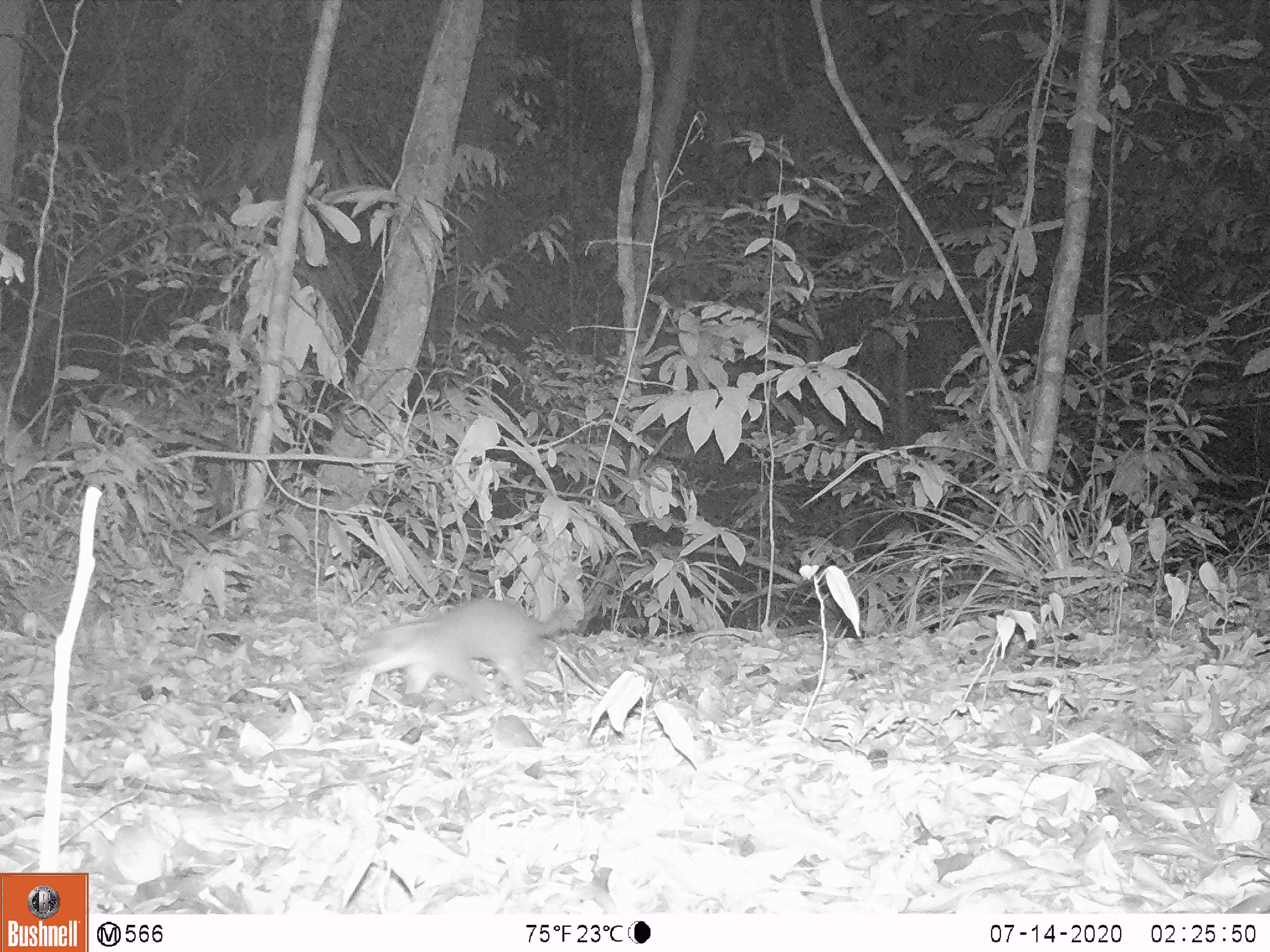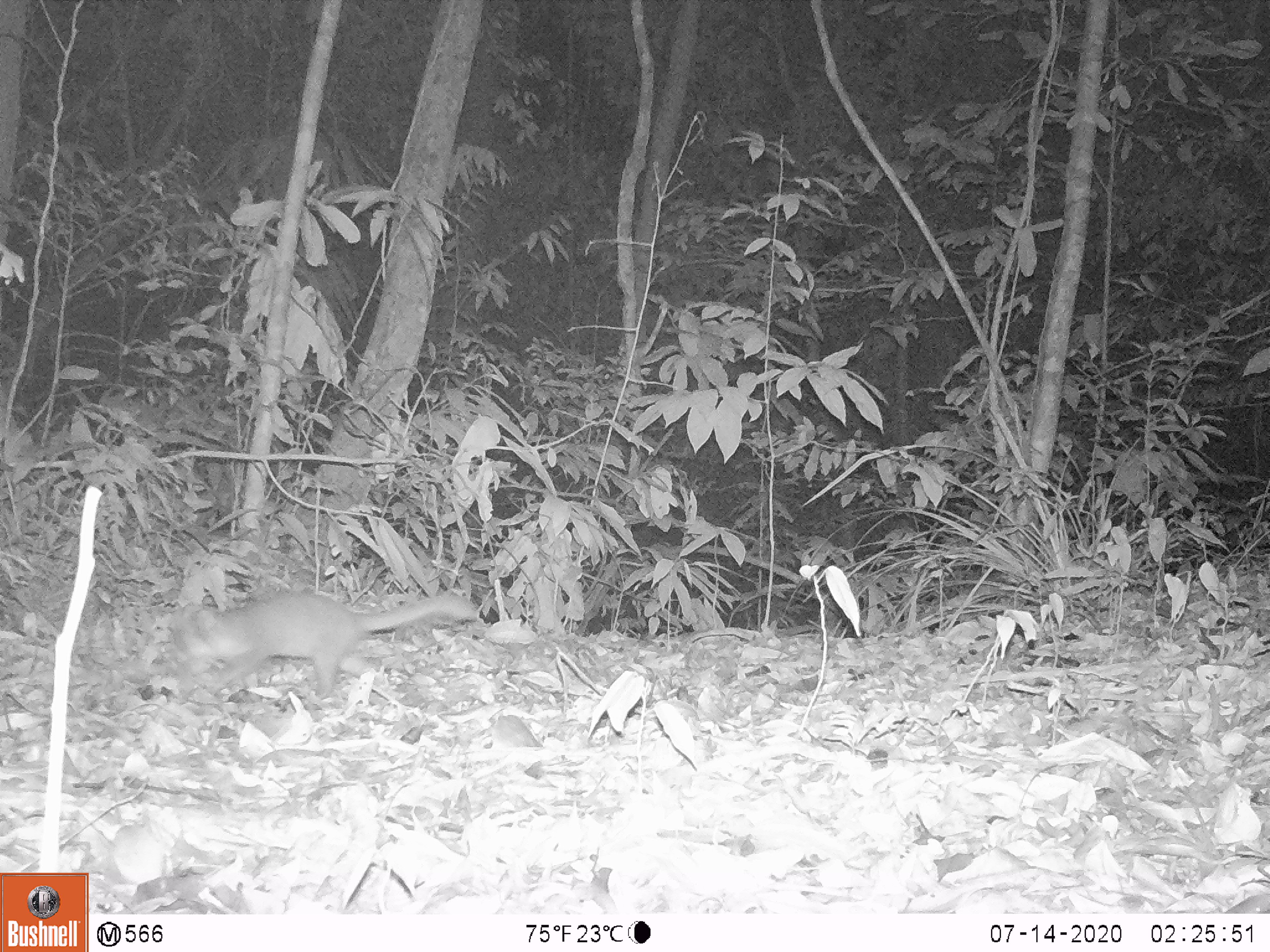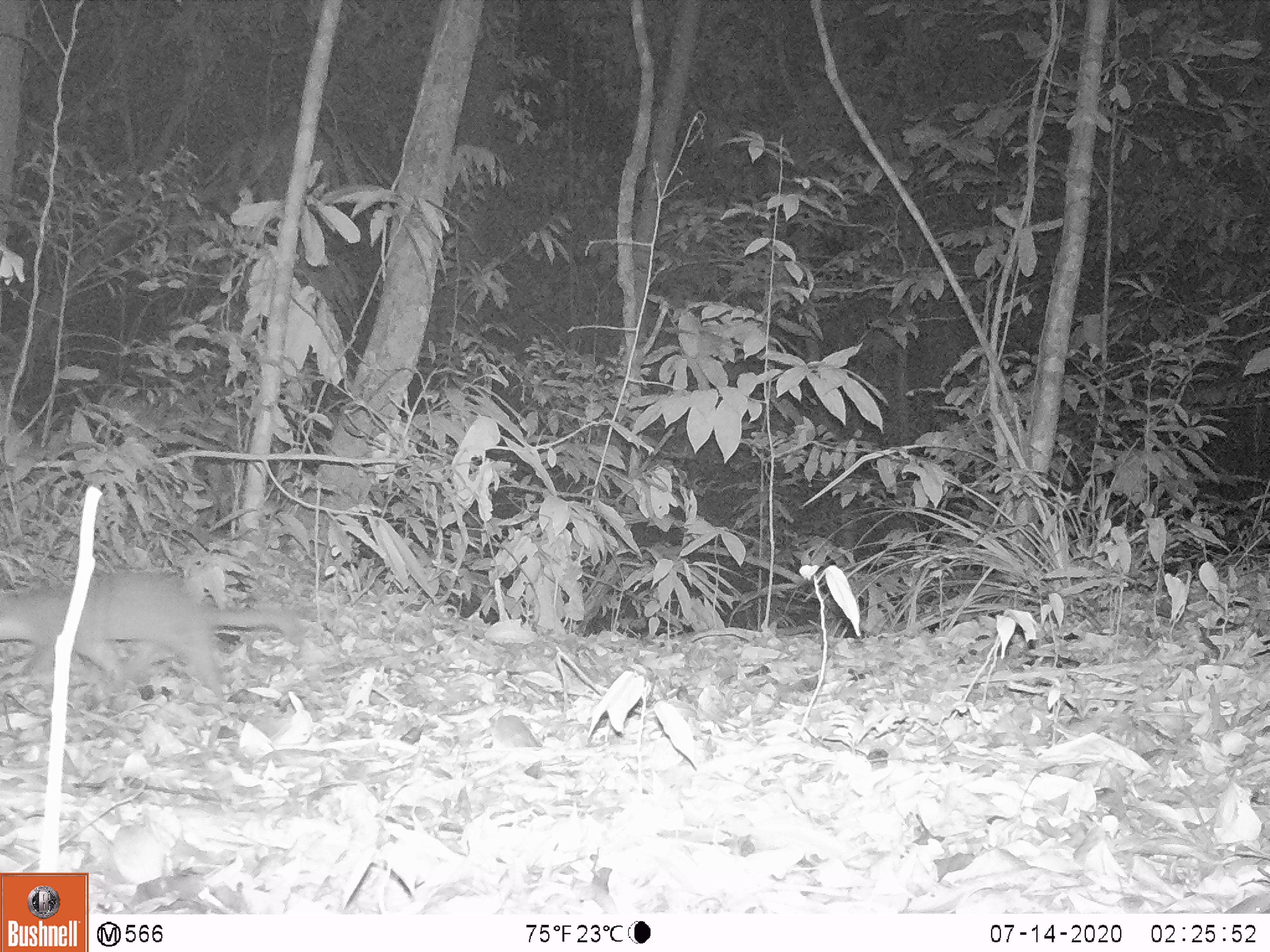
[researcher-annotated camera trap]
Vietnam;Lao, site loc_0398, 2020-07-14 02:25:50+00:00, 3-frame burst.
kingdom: Animalia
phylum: Chordata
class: Mammalia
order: Carnivora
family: Mustelidae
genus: Melogale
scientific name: Melogale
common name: ferret badger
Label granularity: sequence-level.